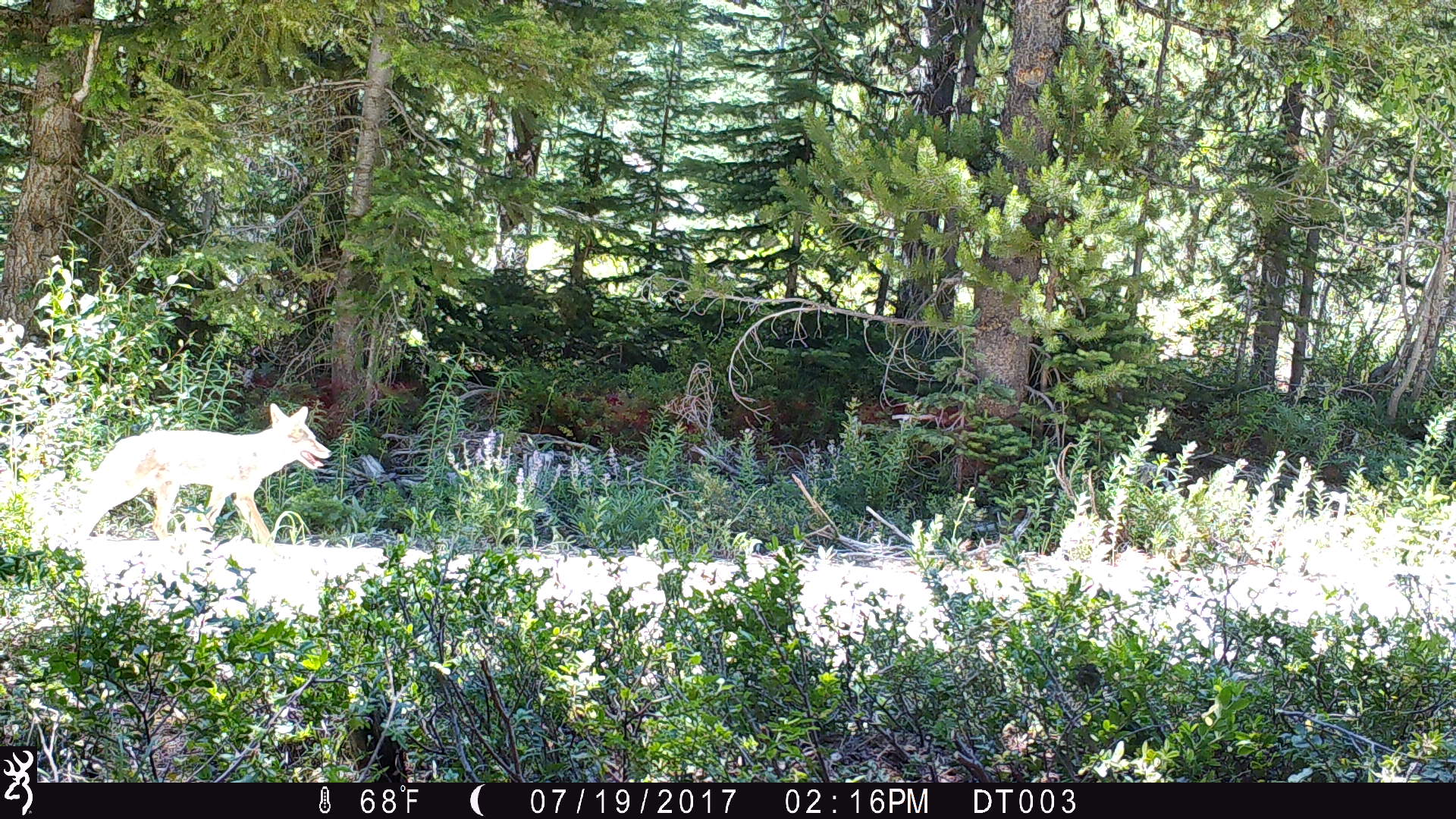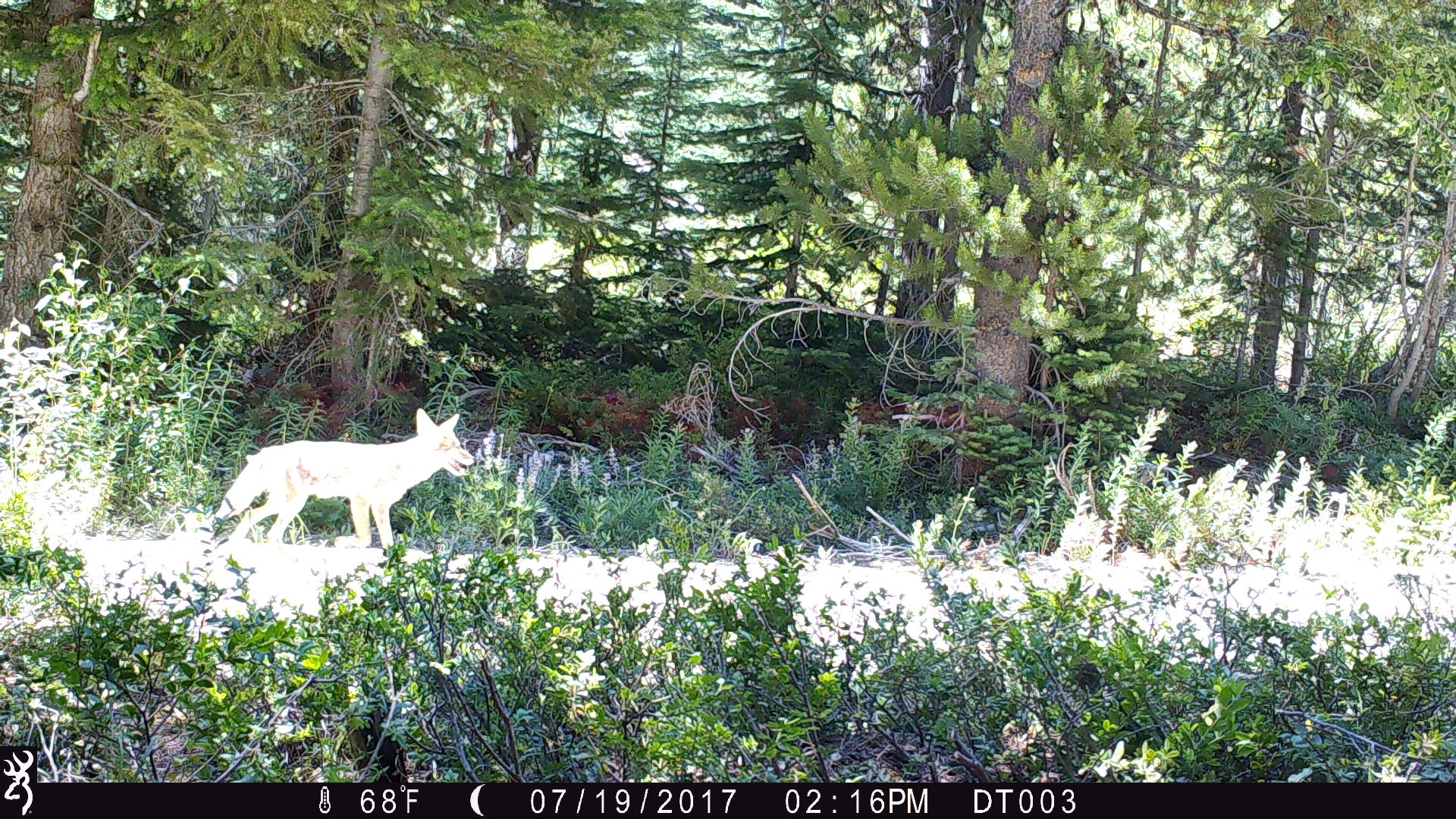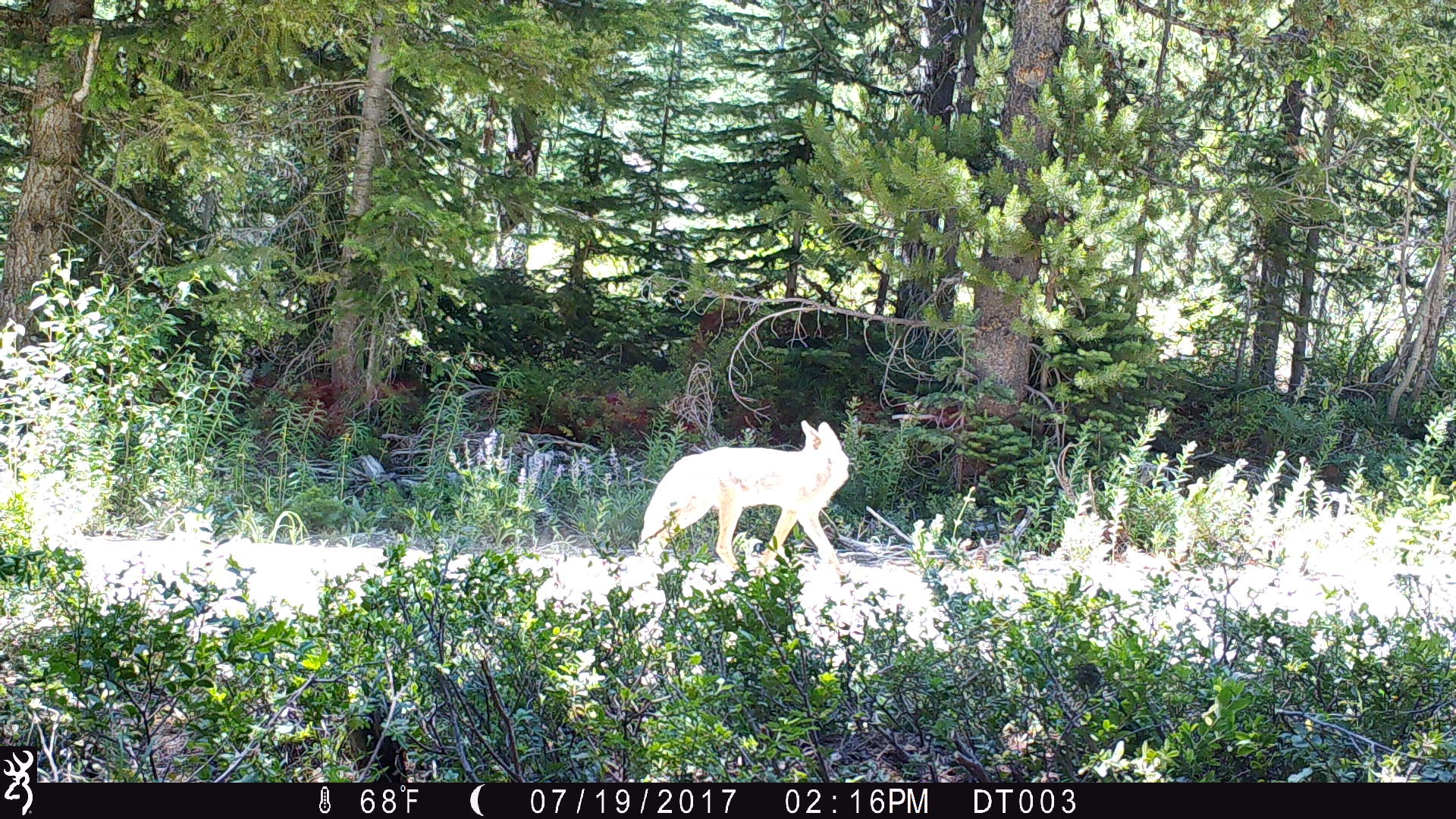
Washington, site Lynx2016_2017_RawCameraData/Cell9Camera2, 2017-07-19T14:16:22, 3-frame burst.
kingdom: Animalia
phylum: Chordata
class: Mammalia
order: Carnivora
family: Canidae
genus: Canis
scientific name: Canis latrans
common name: coyote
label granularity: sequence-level